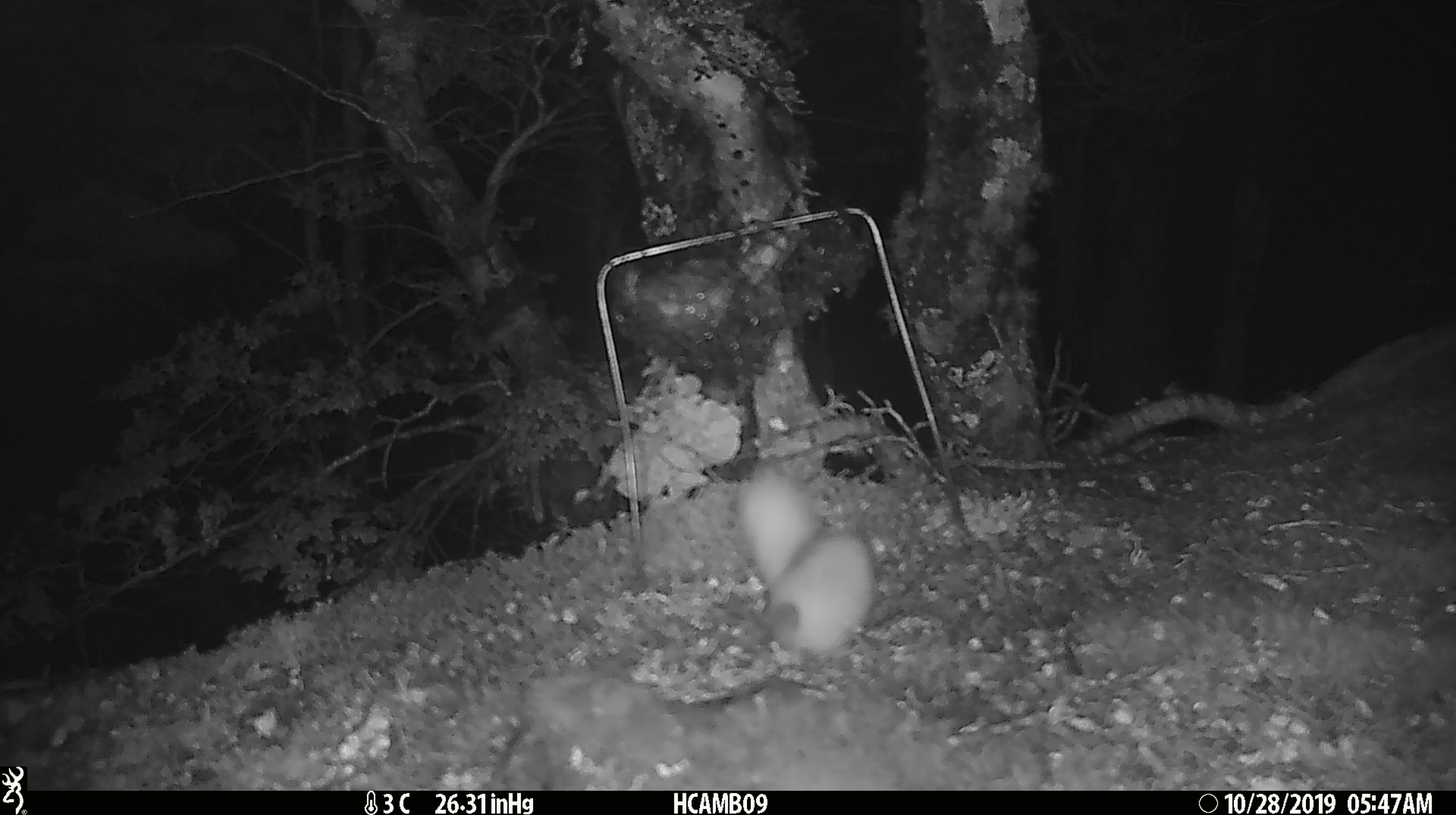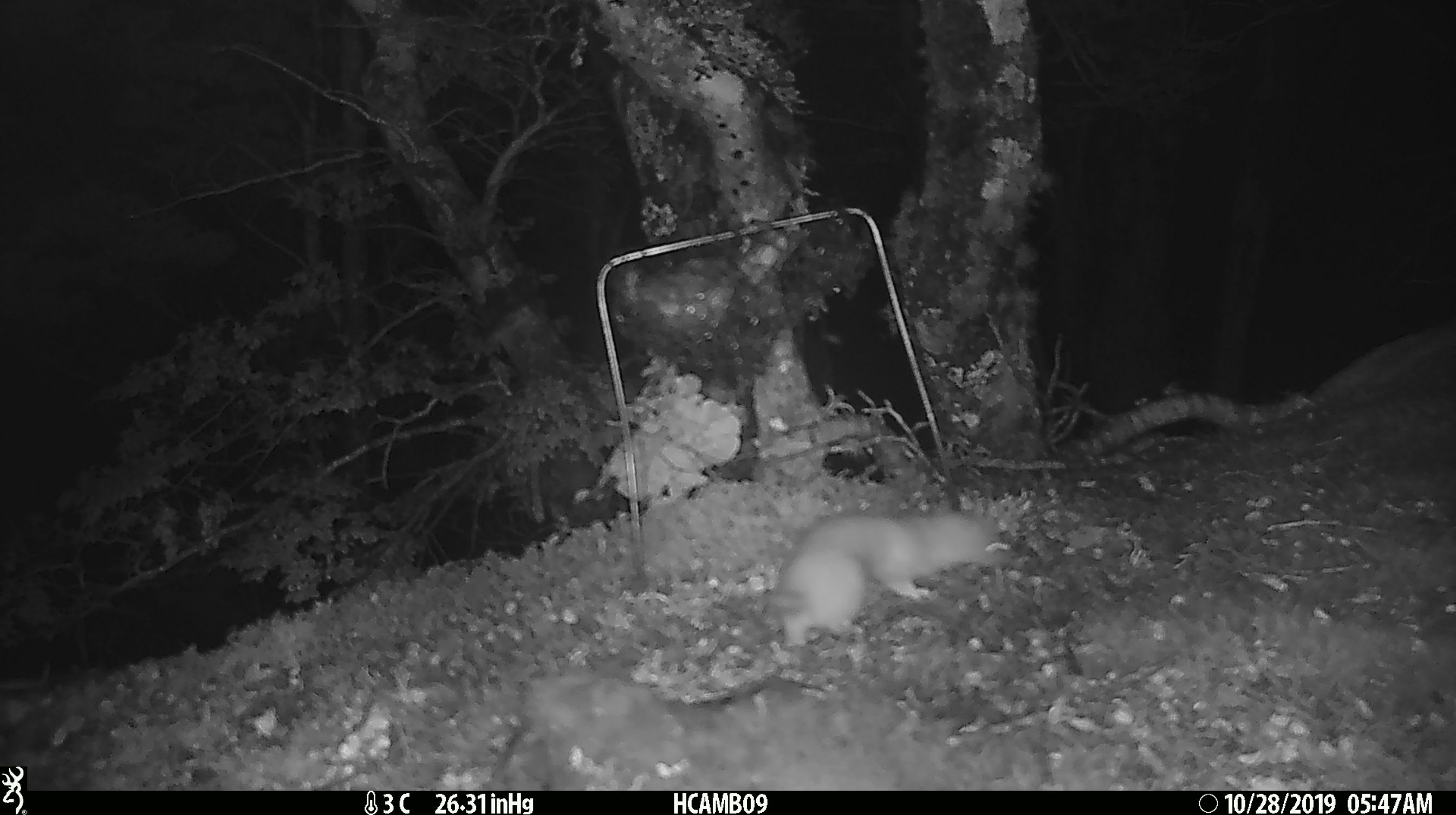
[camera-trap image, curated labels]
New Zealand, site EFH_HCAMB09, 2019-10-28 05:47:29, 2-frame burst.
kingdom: Animalia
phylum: Chordata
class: Mammalia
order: Rodentia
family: Muridae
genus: Mus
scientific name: Mus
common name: mouse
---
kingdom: Animalia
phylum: Chordata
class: Mammalia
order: Carnivora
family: Mustelidae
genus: Mustela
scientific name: Mustela nivalis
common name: least weasel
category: weasel